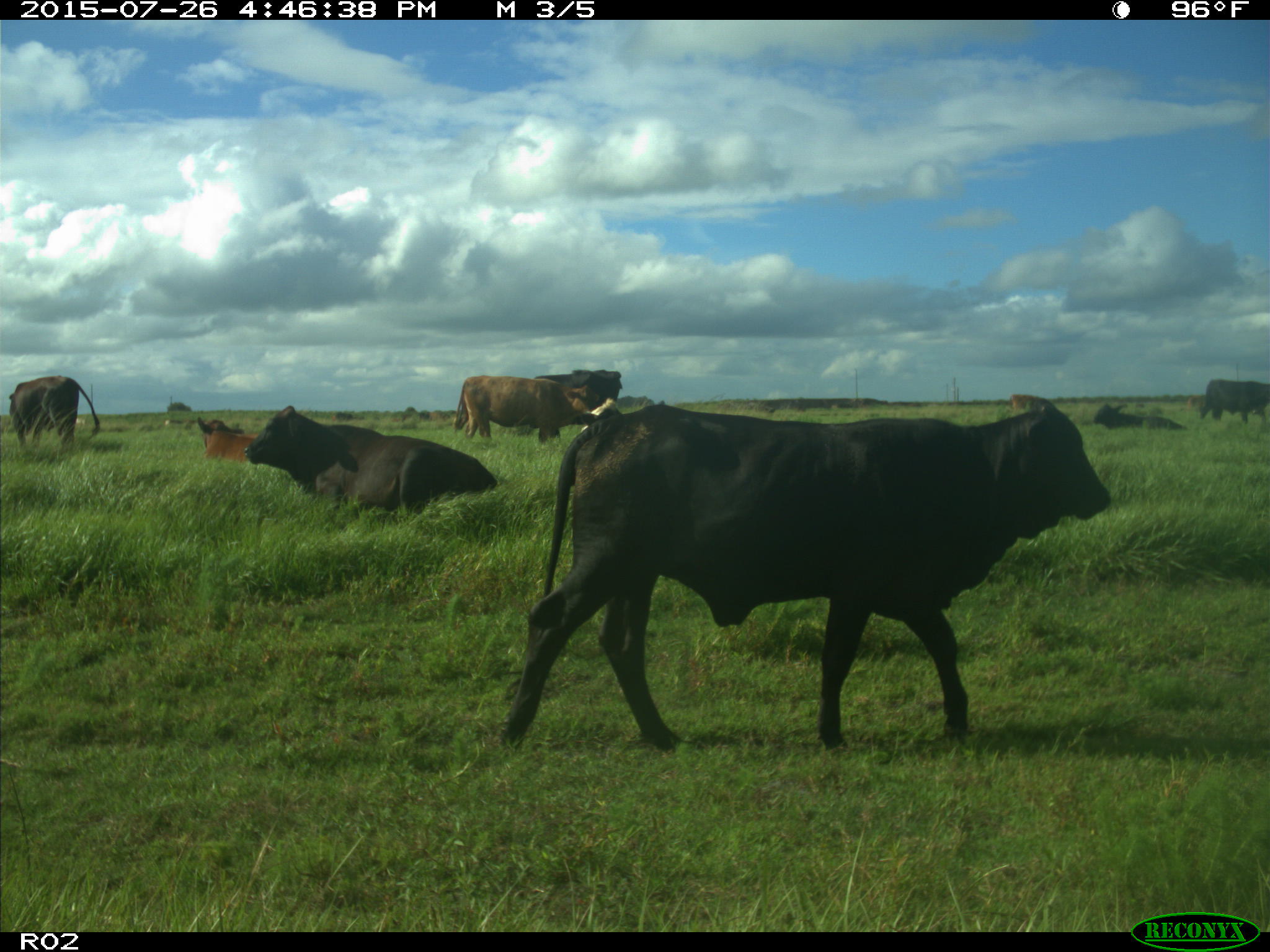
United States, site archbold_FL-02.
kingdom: Animalia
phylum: Chordata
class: Mammalia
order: Artiodactyla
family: Bovidae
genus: Bos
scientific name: Bos taurus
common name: domestic cow